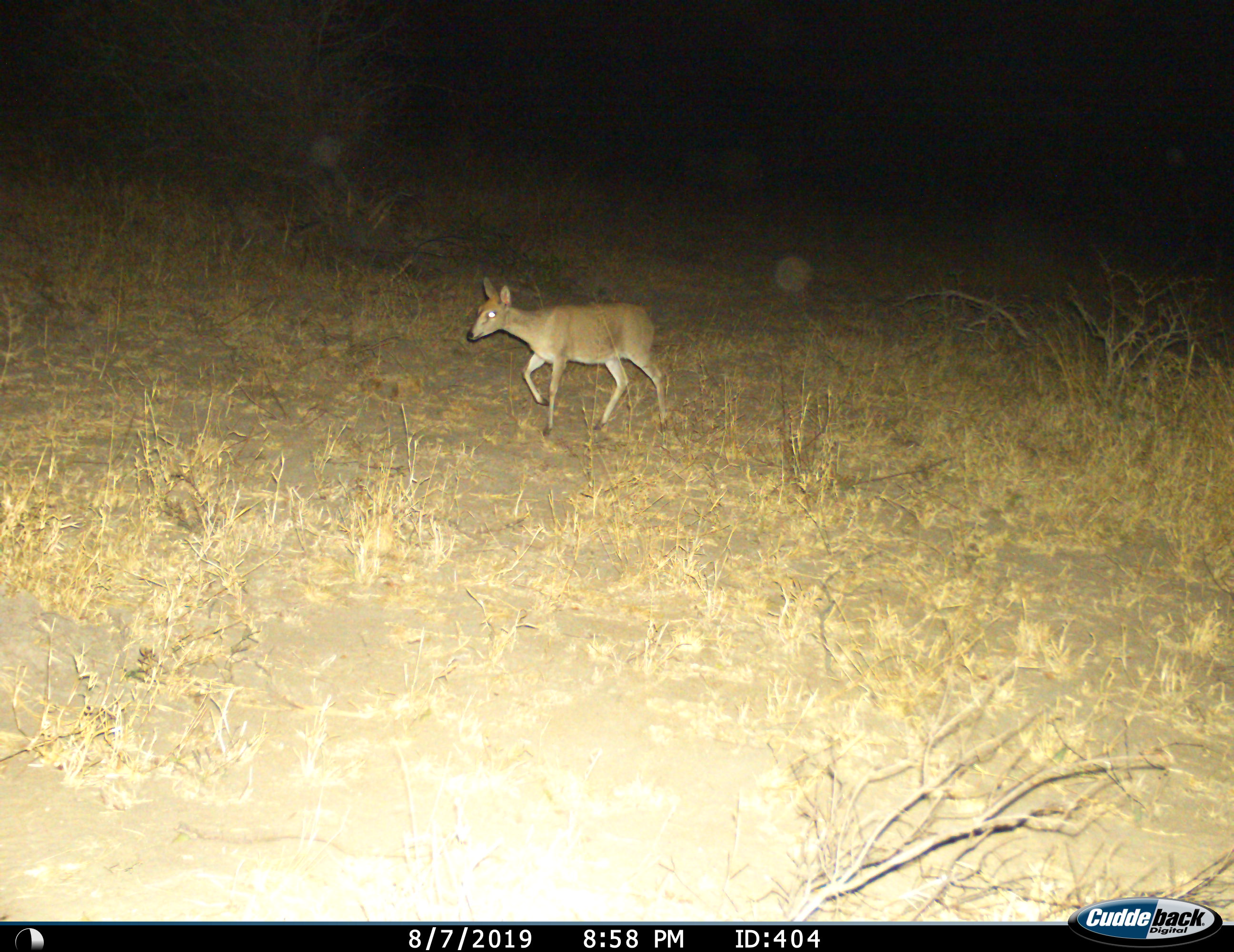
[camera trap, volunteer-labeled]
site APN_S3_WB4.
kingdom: Animalia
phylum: Chordata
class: Mammalia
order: Artiodactyla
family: Bovidae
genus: Sylvicapra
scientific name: Sylvicapra grimmia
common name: common duiker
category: duikercommongrey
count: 1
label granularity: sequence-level